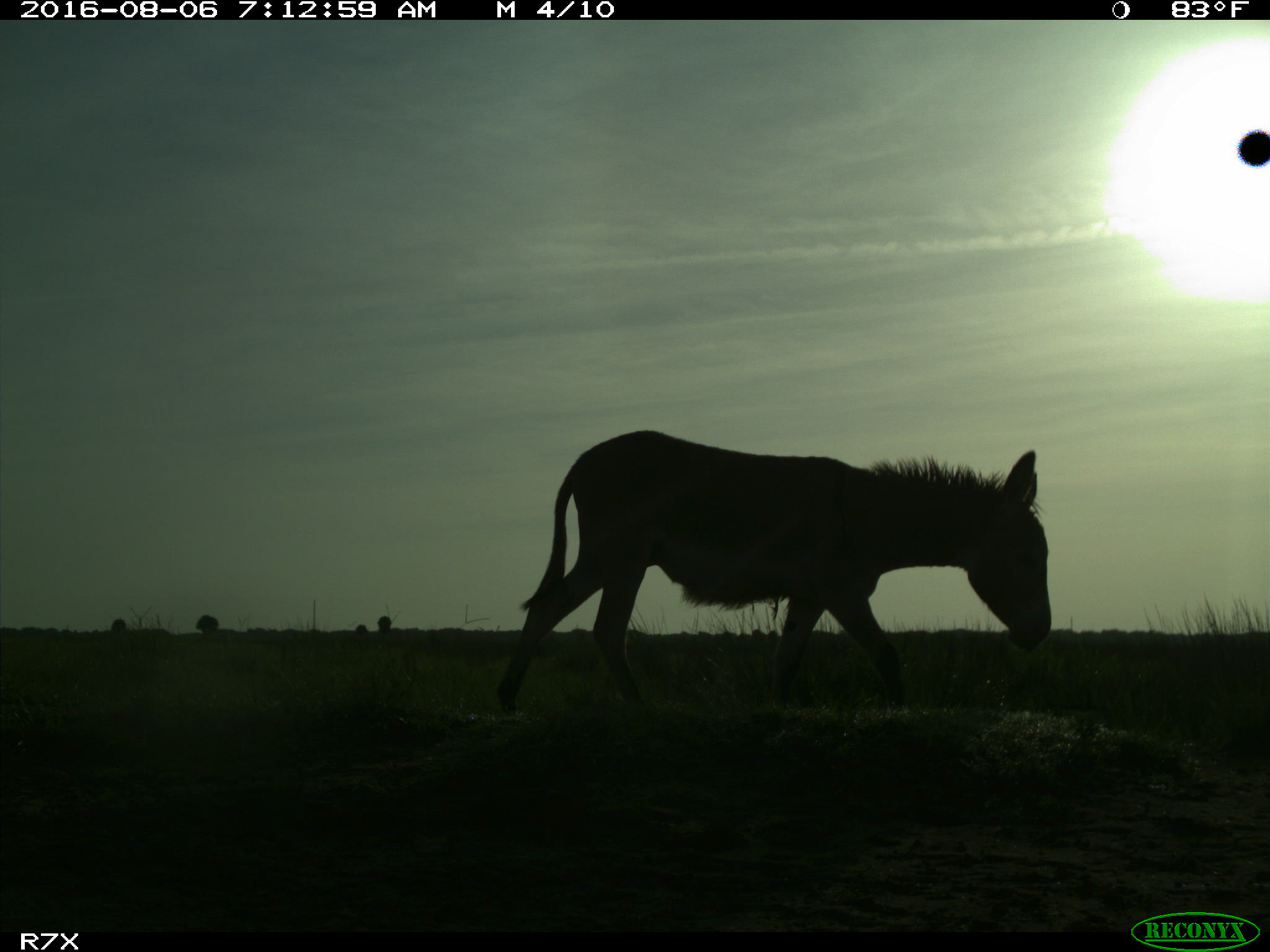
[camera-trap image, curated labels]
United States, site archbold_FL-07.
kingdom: Animalia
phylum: Chordata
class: Mammalia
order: Perissodactyla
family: Equidae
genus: Equus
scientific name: Equus africanus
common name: african wild ass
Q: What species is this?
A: Equus africanus (african wild ass).